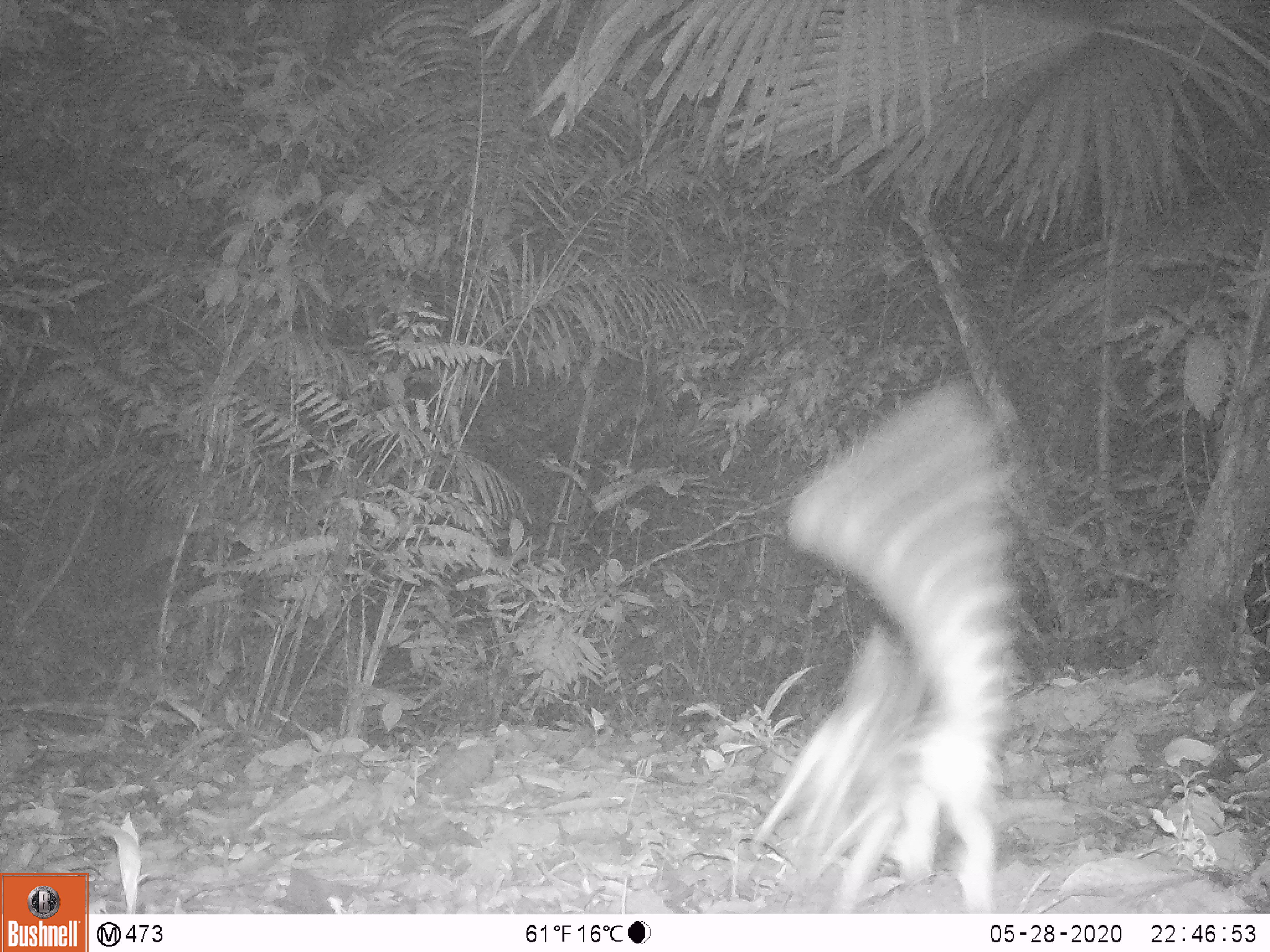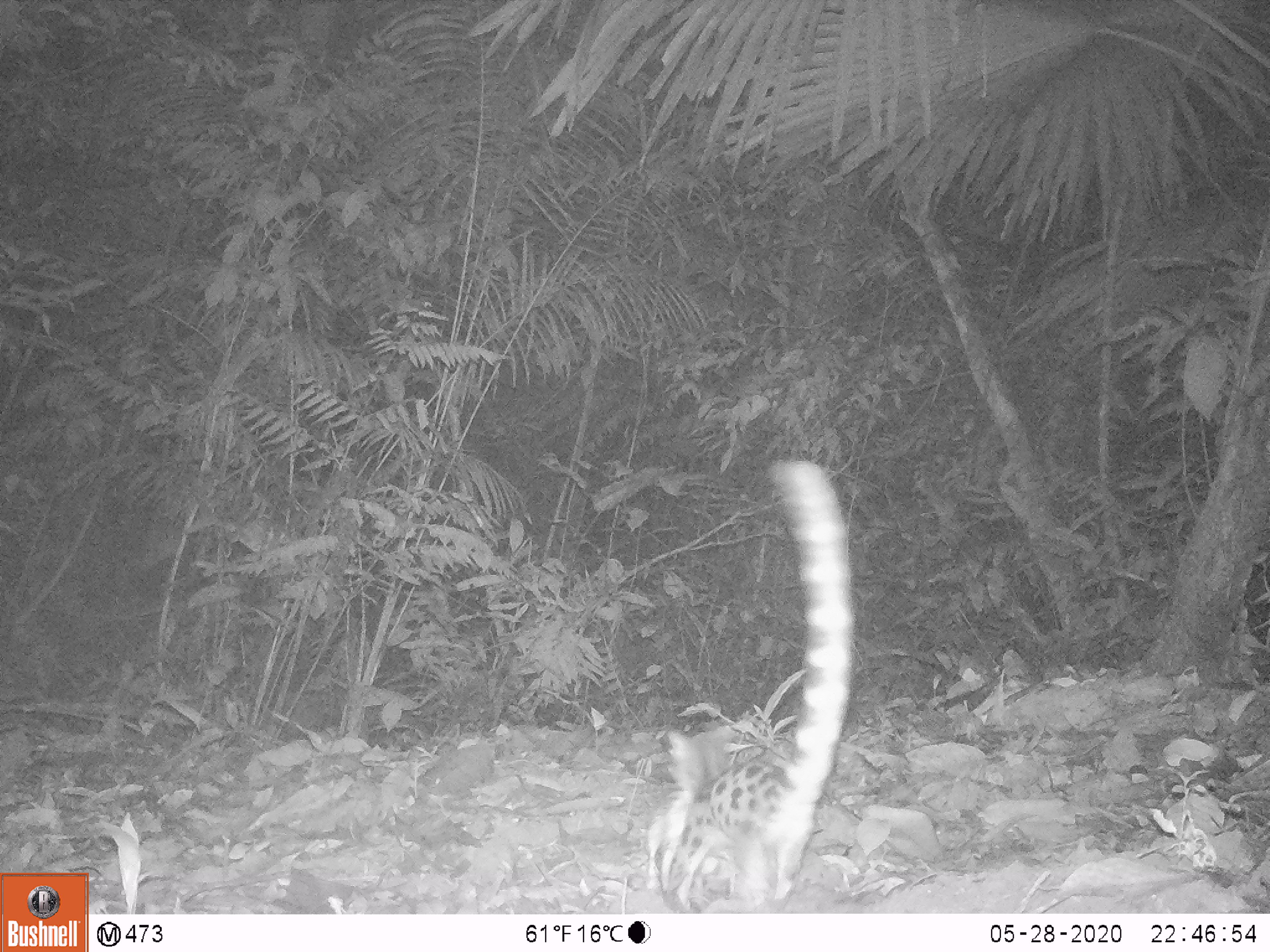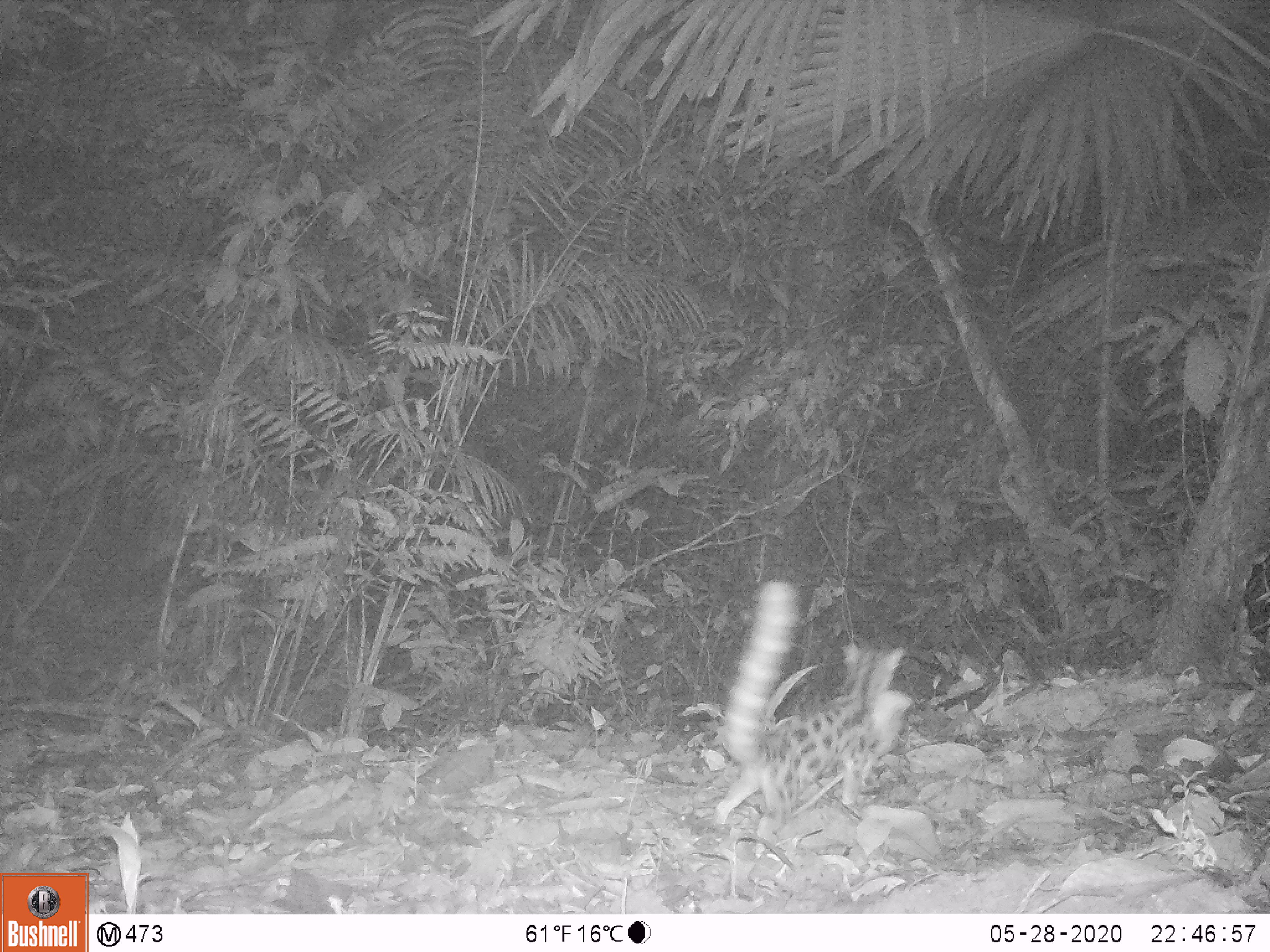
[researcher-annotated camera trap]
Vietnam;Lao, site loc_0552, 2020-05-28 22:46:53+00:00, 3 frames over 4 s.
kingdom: Animalia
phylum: Chordata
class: Mammalia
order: Carnivora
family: Prionodontidae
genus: Prionodon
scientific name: Prionodon pardicolor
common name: spotted linsang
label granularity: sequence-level